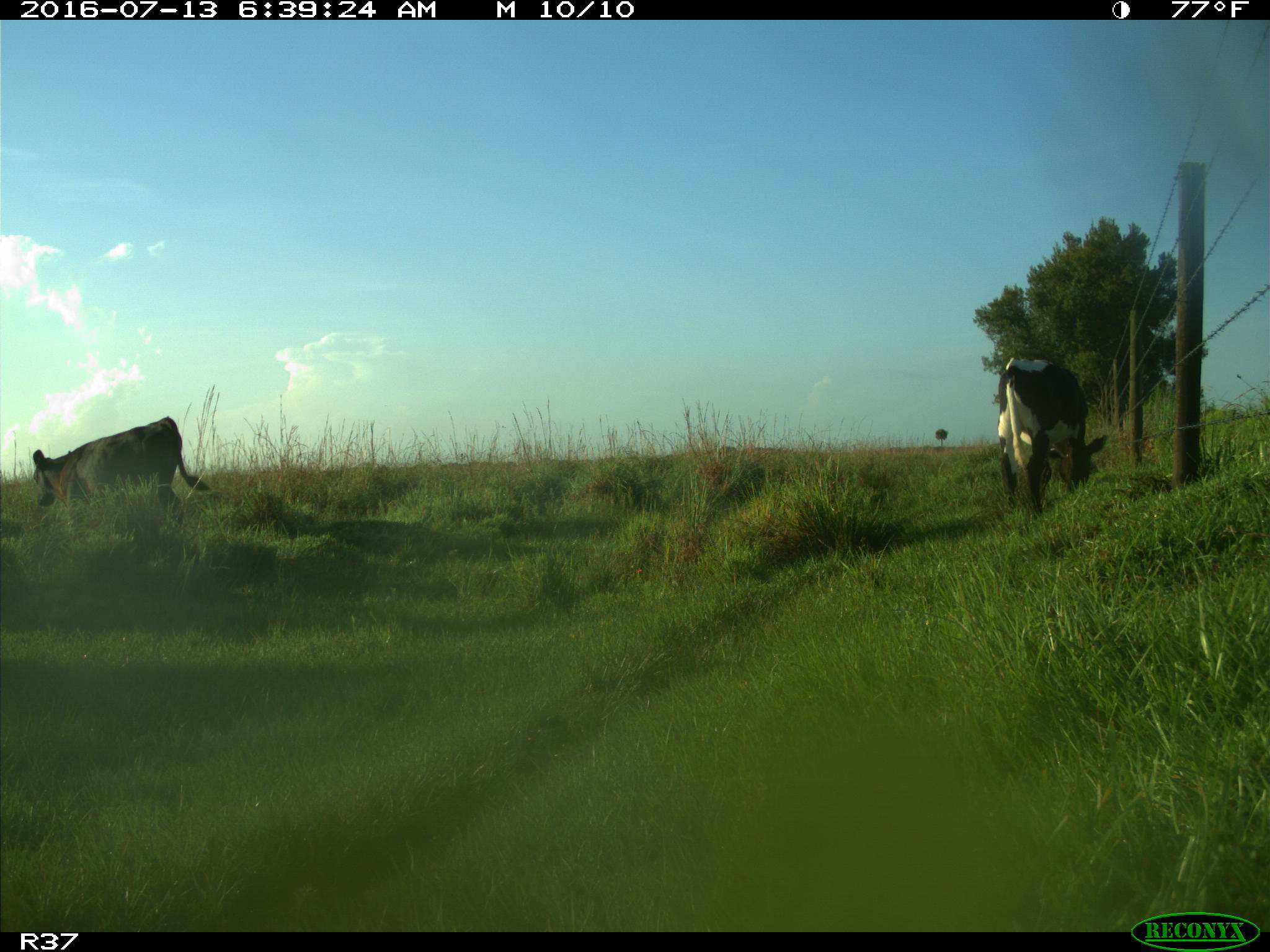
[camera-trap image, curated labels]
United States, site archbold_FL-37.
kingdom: Animalia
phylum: Chordata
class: Mammalia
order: Artiodactyla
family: Bovidae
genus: Bos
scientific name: Bos taurus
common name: domestic cow